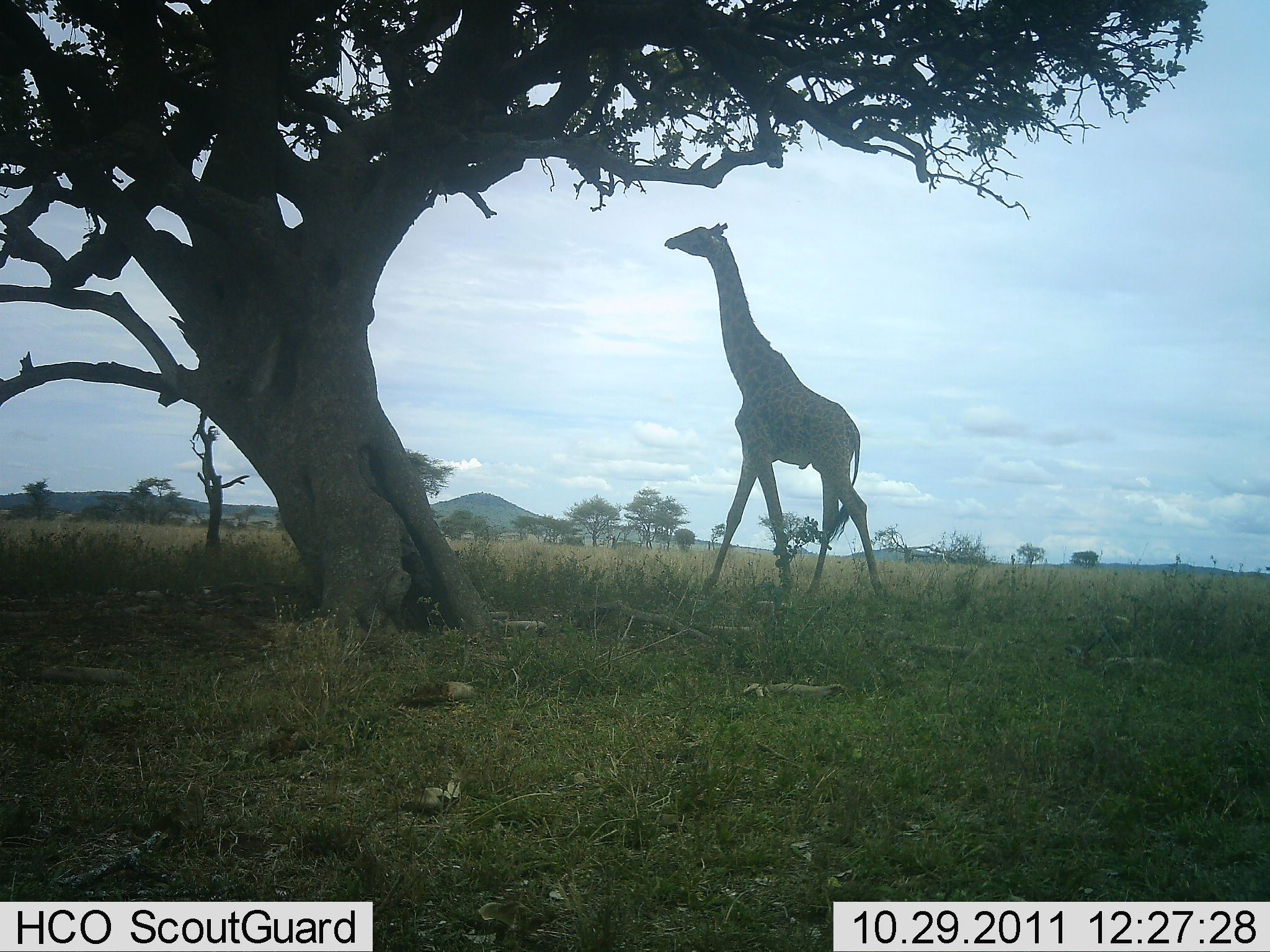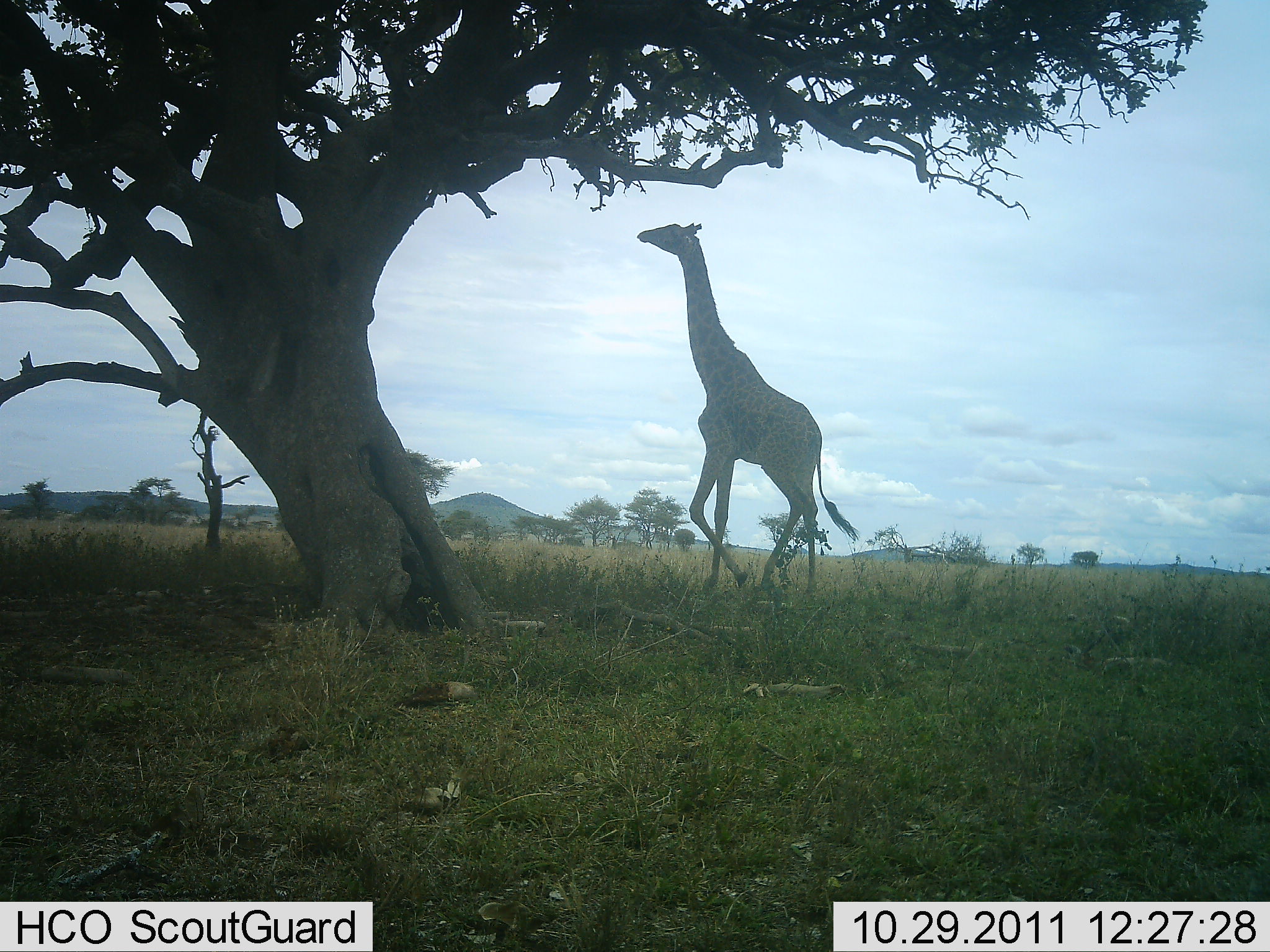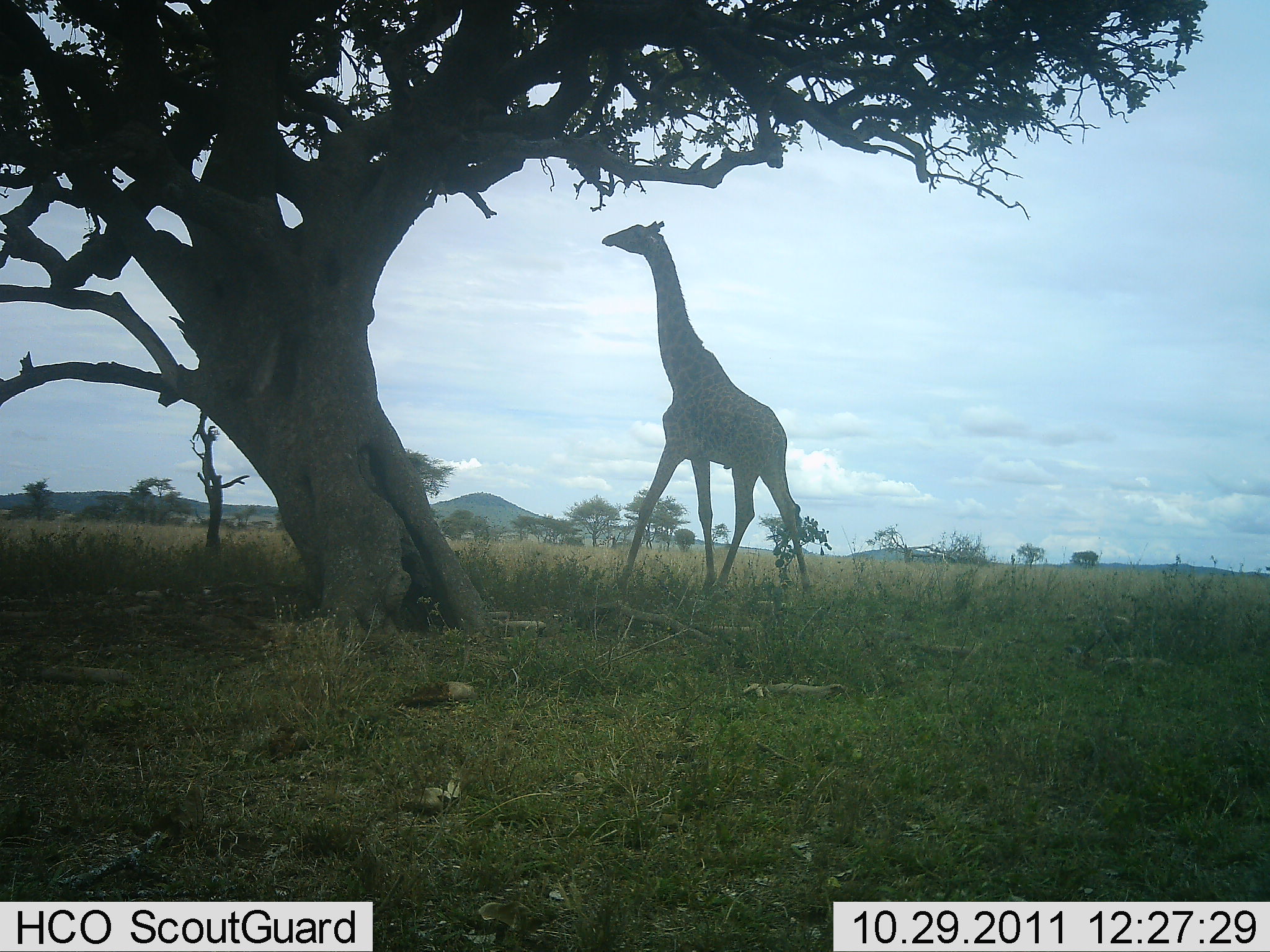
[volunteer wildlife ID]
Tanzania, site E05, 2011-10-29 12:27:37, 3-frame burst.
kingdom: Animalia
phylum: Chordata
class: Mammalia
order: Artiodactyla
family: Giraffidae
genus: Giraffa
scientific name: Giraffa camelopardalis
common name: giraffe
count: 1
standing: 15%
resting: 0%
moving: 92%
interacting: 0%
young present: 0%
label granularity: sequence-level